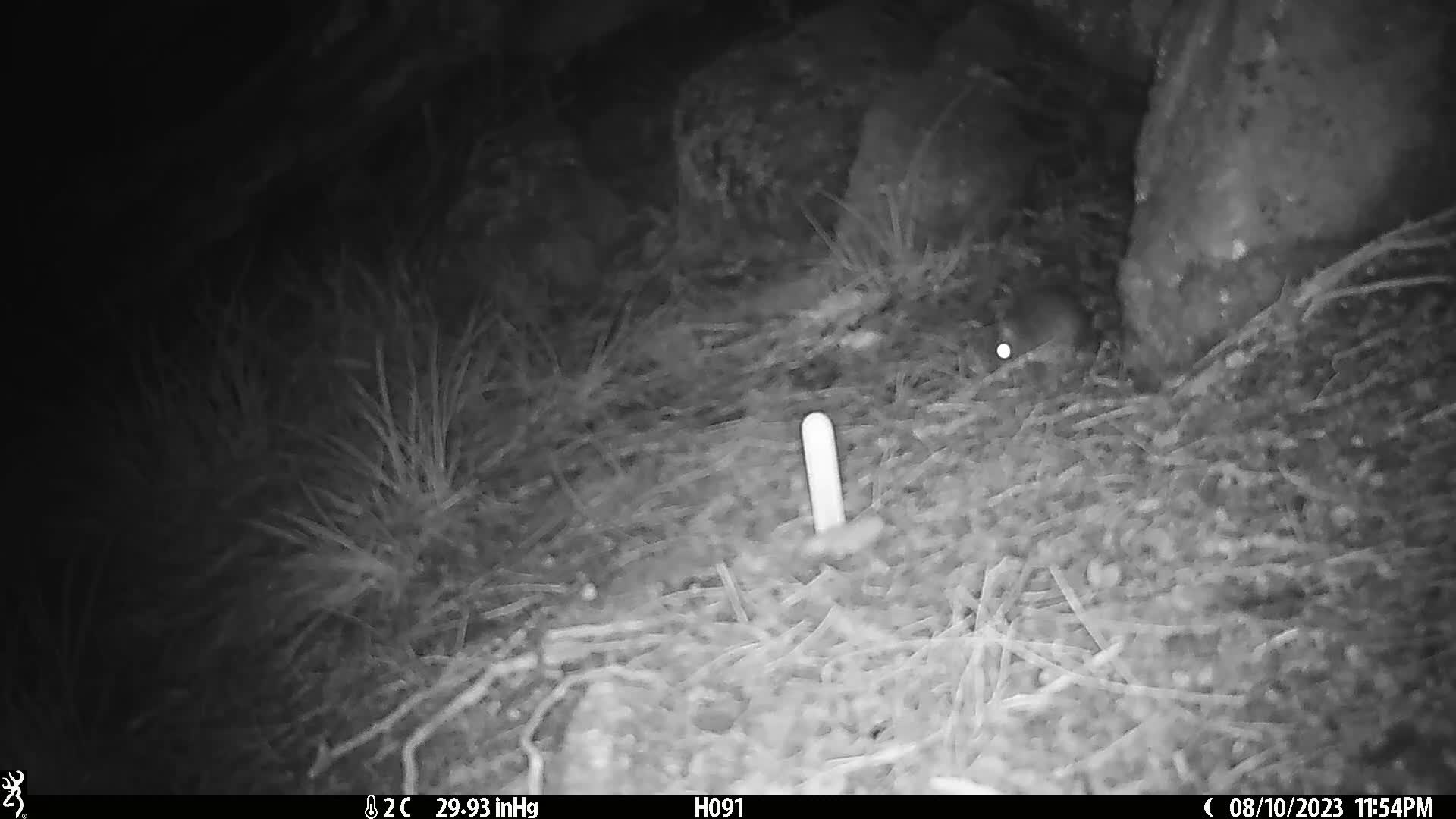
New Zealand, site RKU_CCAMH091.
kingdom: Animalia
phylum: Chordata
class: Mammalia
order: Rodentia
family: Muridae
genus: Rattus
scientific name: Rattus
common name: rat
Rat (Rattus).